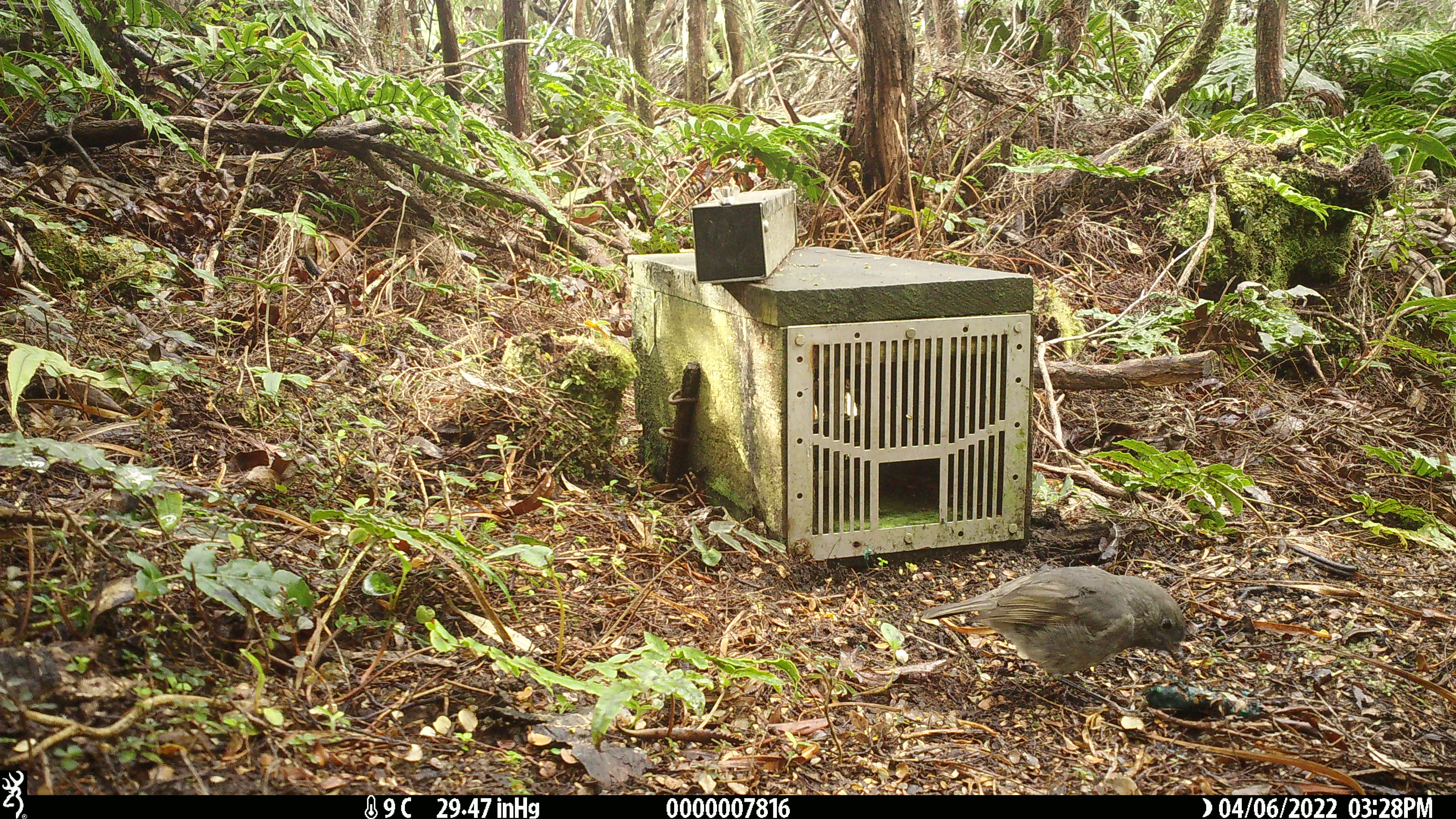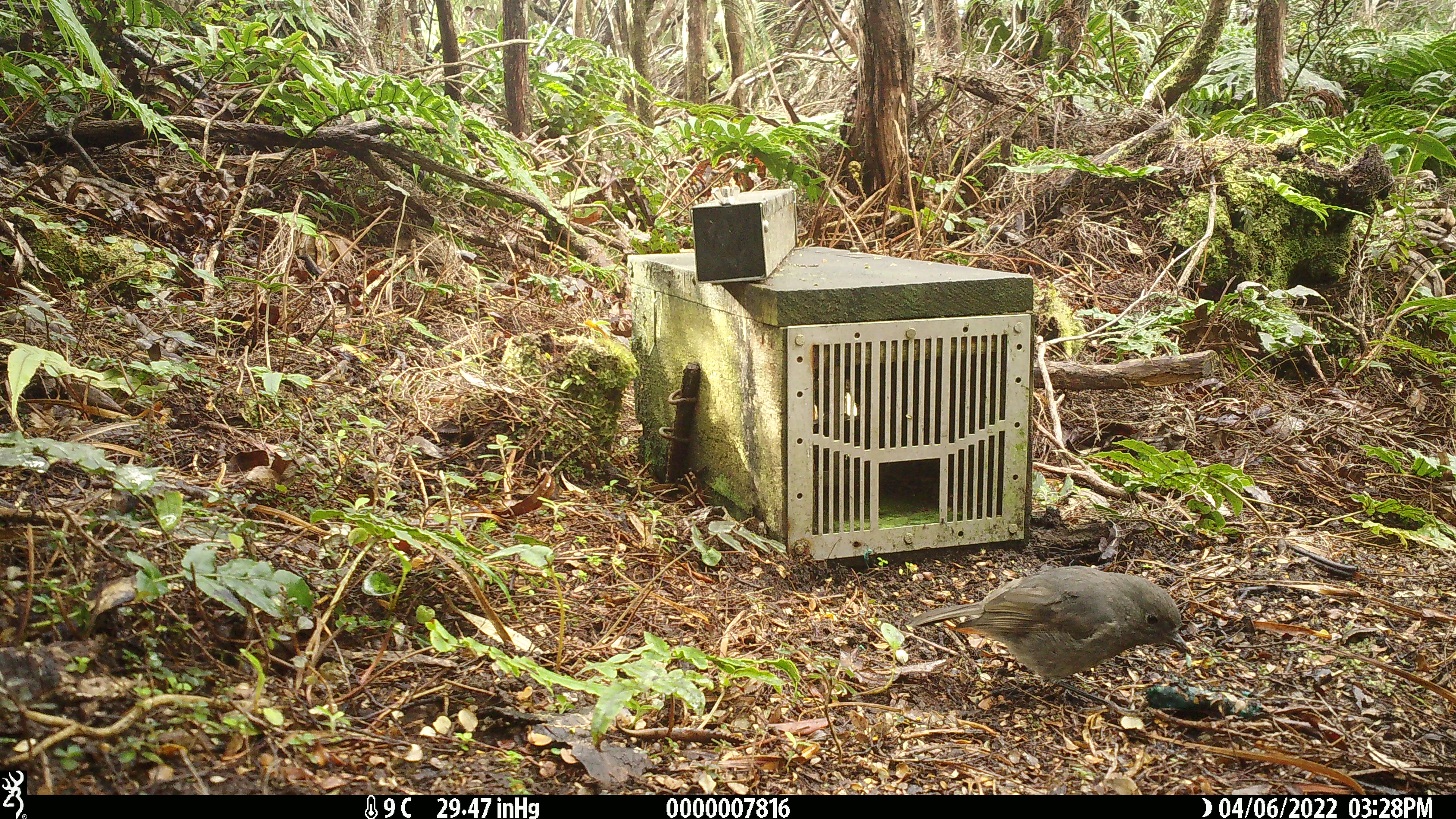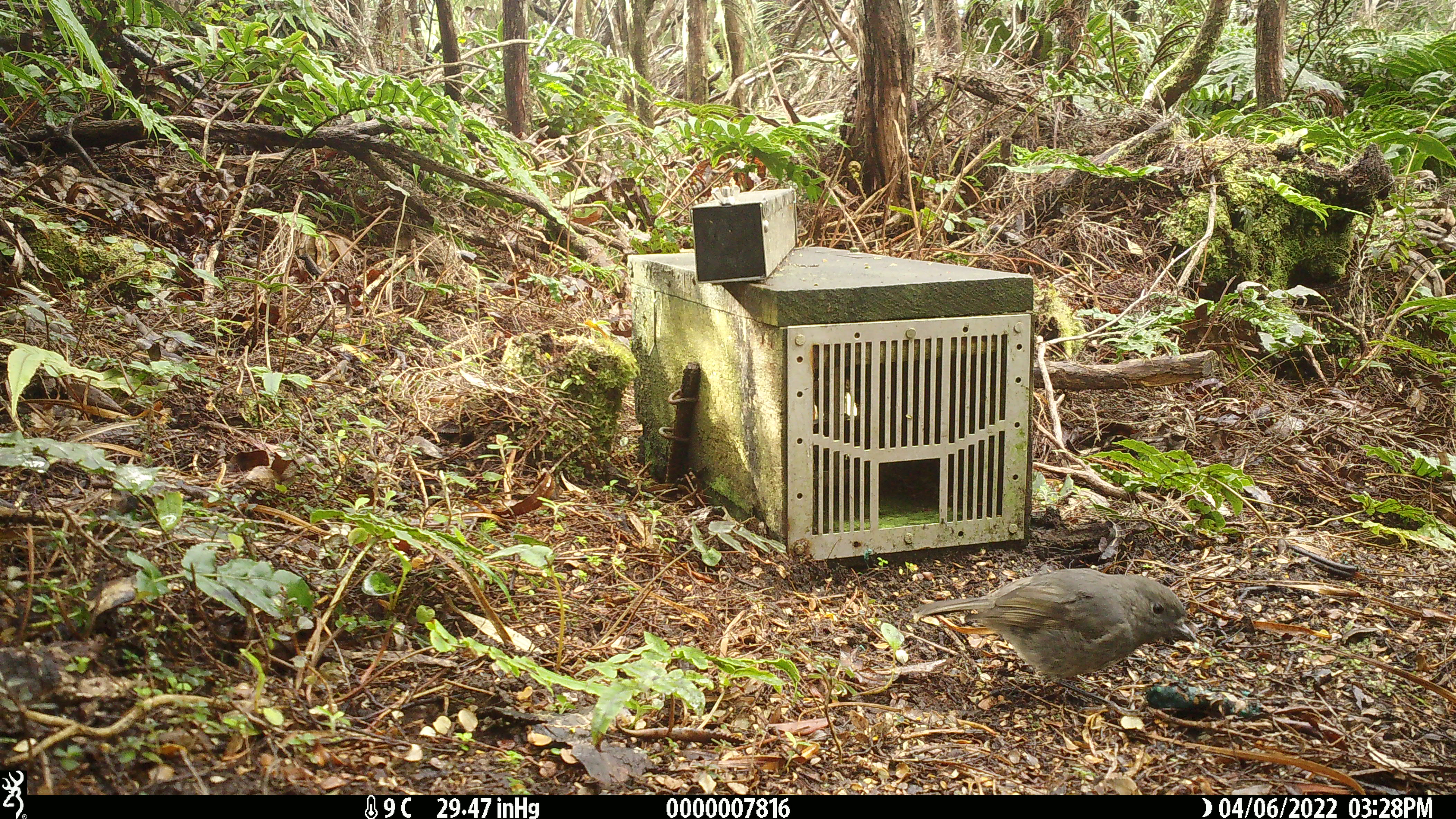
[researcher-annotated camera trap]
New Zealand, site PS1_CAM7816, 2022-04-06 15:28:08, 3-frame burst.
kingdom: Animalia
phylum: Chordata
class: Aves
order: Passeriformes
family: Petroicidae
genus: Petroica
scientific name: Petroica australis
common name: new zealand robin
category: robin